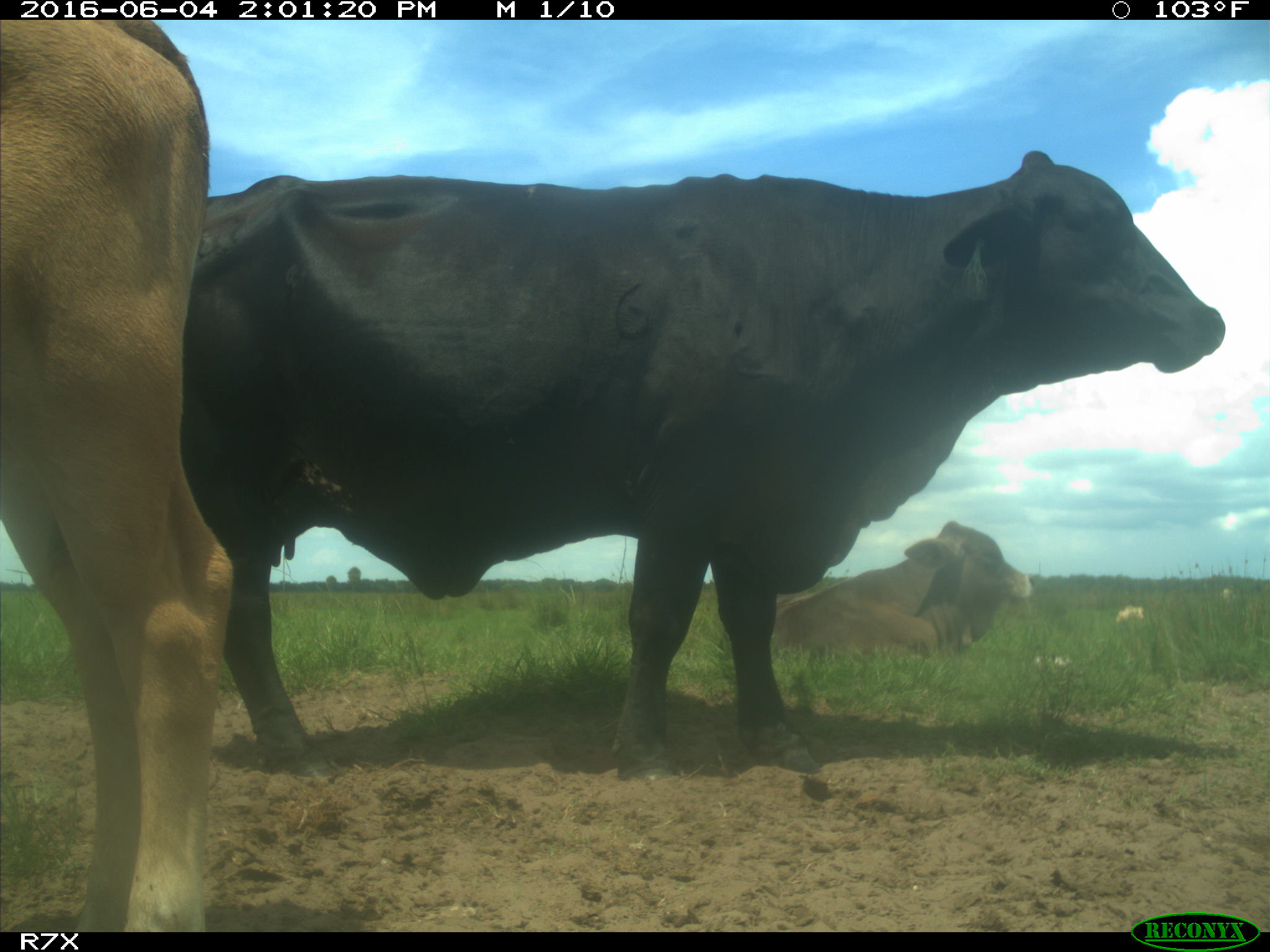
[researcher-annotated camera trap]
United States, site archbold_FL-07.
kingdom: Animalia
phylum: Chordata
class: Mammalia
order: Artiodactyla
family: Bovidae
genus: Bos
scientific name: Bos taurus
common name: domestic cow